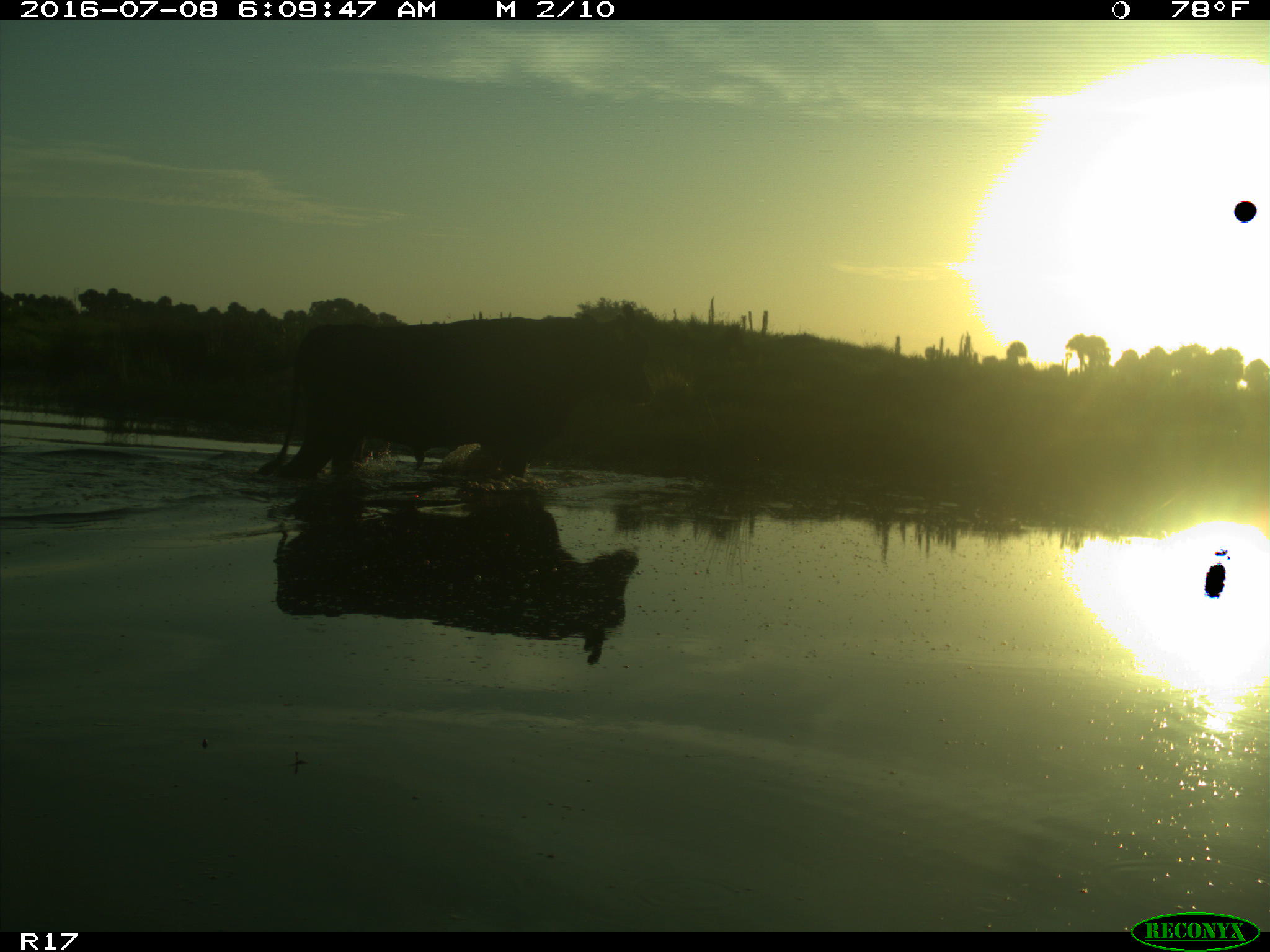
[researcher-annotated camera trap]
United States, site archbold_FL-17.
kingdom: Animalia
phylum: Chordata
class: Mammalia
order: Artiodactyla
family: Bovidae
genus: Bos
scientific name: Bos taurus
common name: domestic cow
Bos taurus (domestic cow).